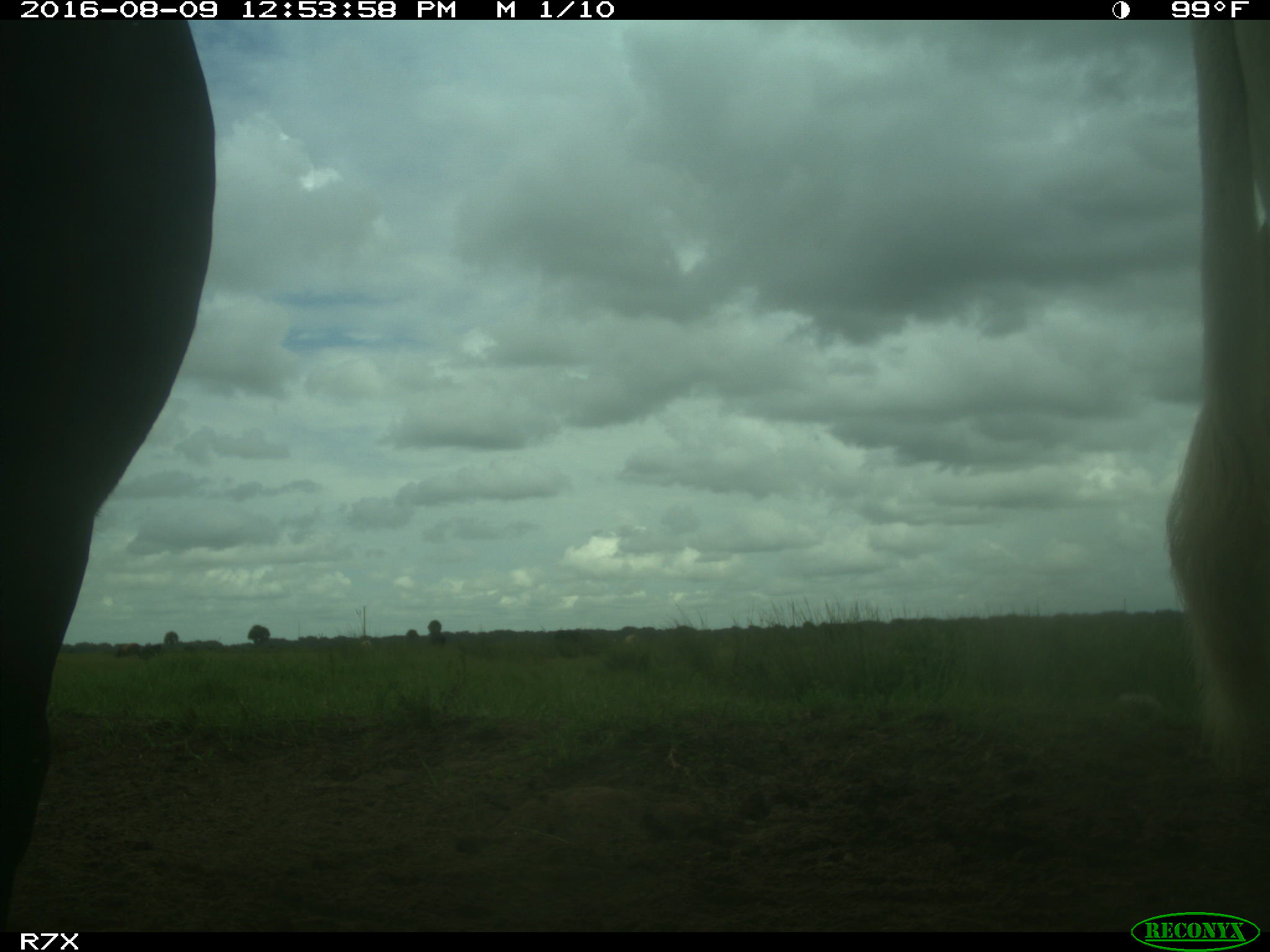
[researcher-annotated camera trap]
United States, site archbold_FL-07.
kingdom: Animalia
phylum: Chordata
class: Mammalia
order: Artiodactyla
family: Bovidae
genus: Bos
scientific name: Bos taurus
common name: domestic cow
Bos taurus (domestic cow).